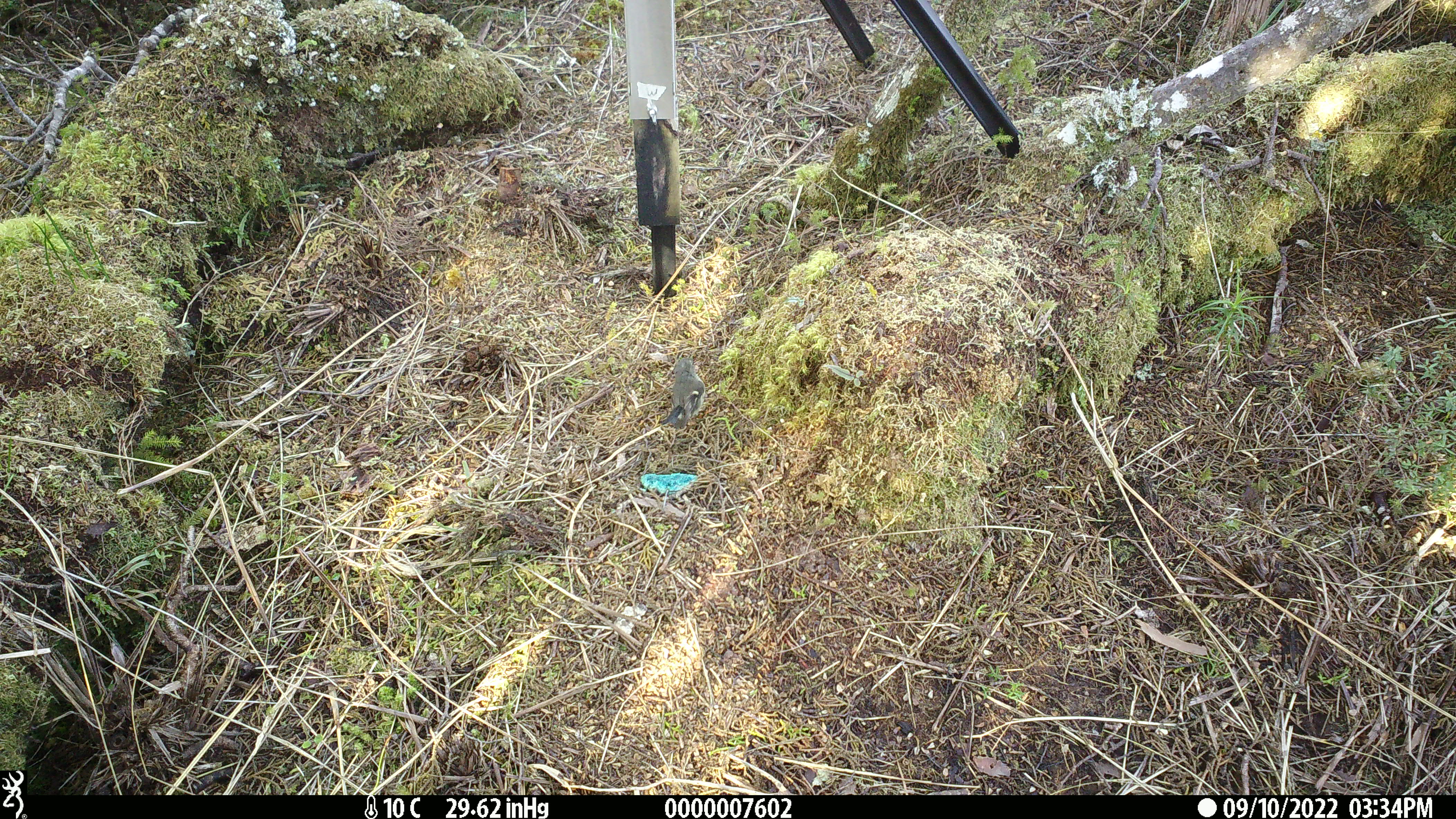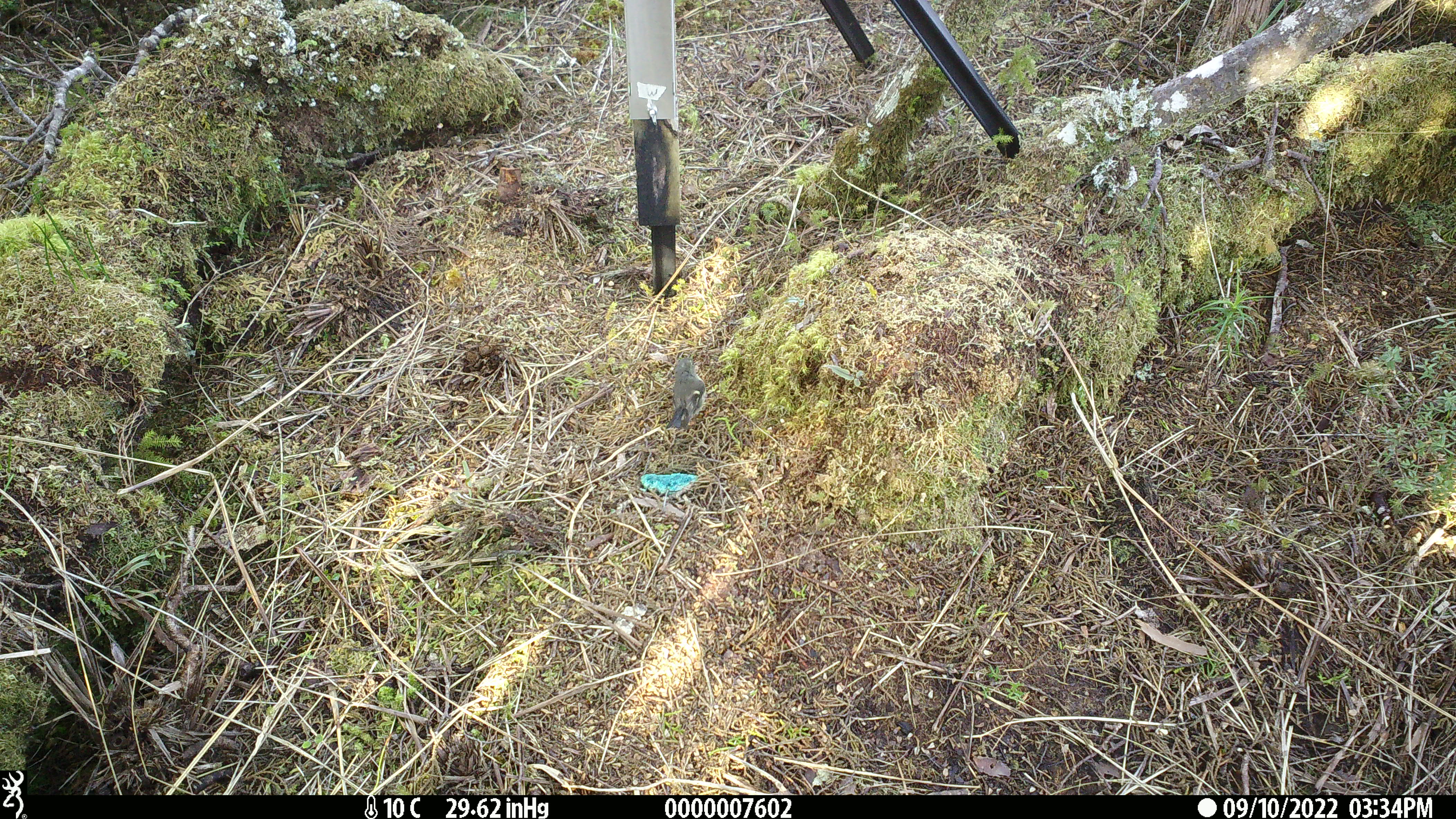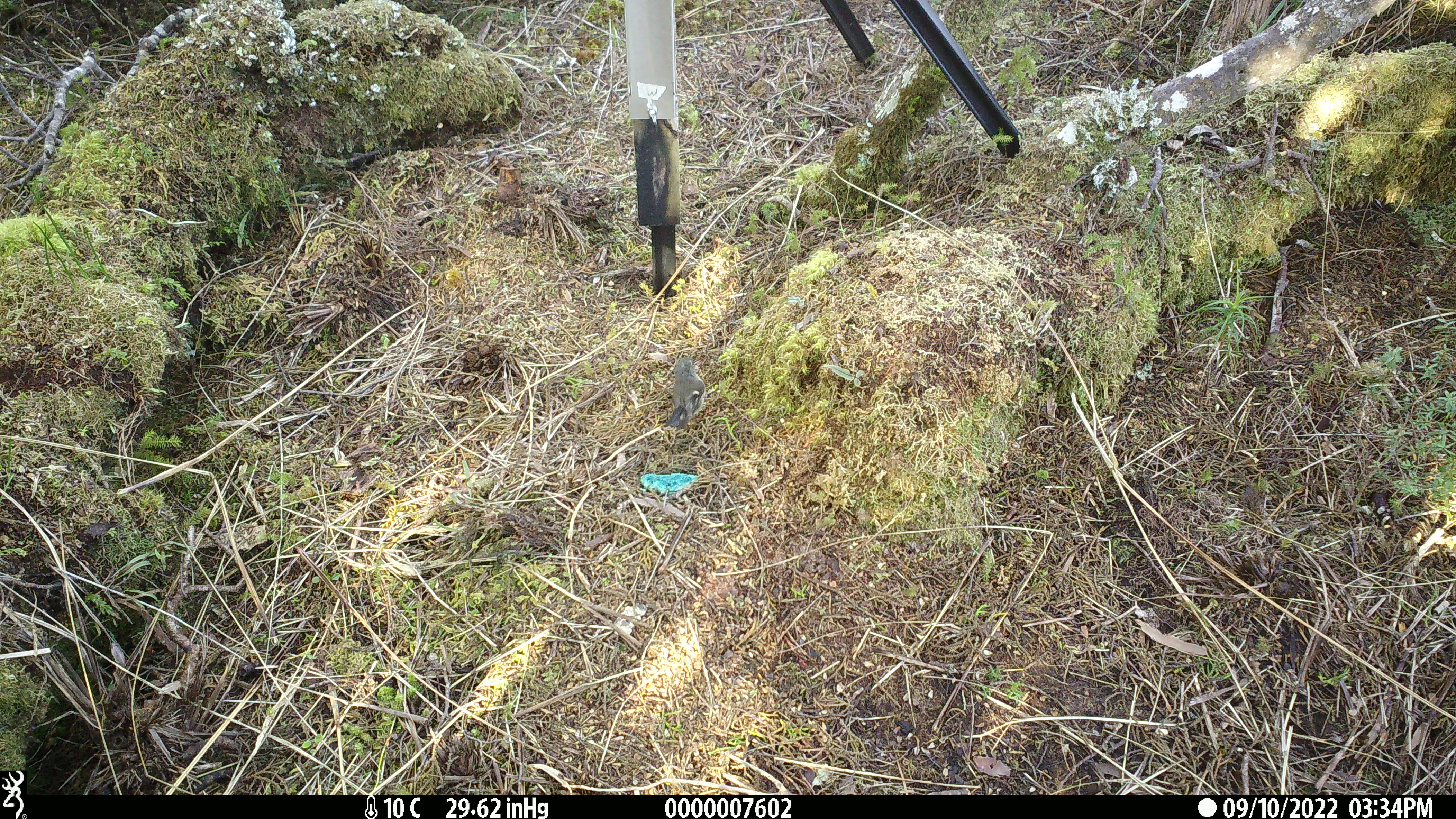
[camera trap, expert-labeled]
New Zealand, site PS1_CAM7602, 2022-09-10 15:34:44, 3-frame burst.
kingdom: Animalia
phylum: Chordata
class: Aves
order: Passeriformes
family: Petroicidae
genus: Petroica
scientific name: Petroica macrocephala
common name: tomtit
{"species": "tomtit (Petroica macrocephala)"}